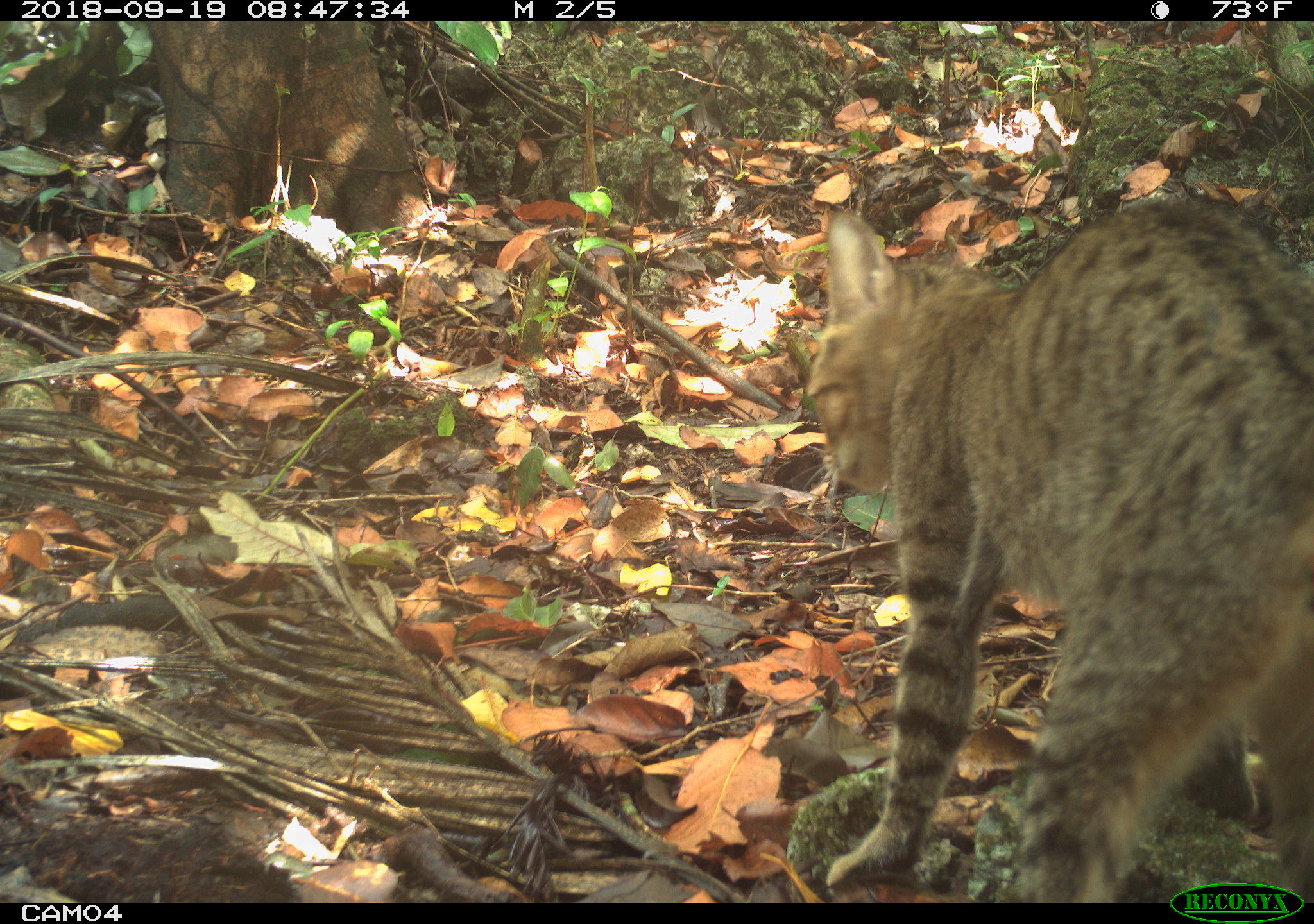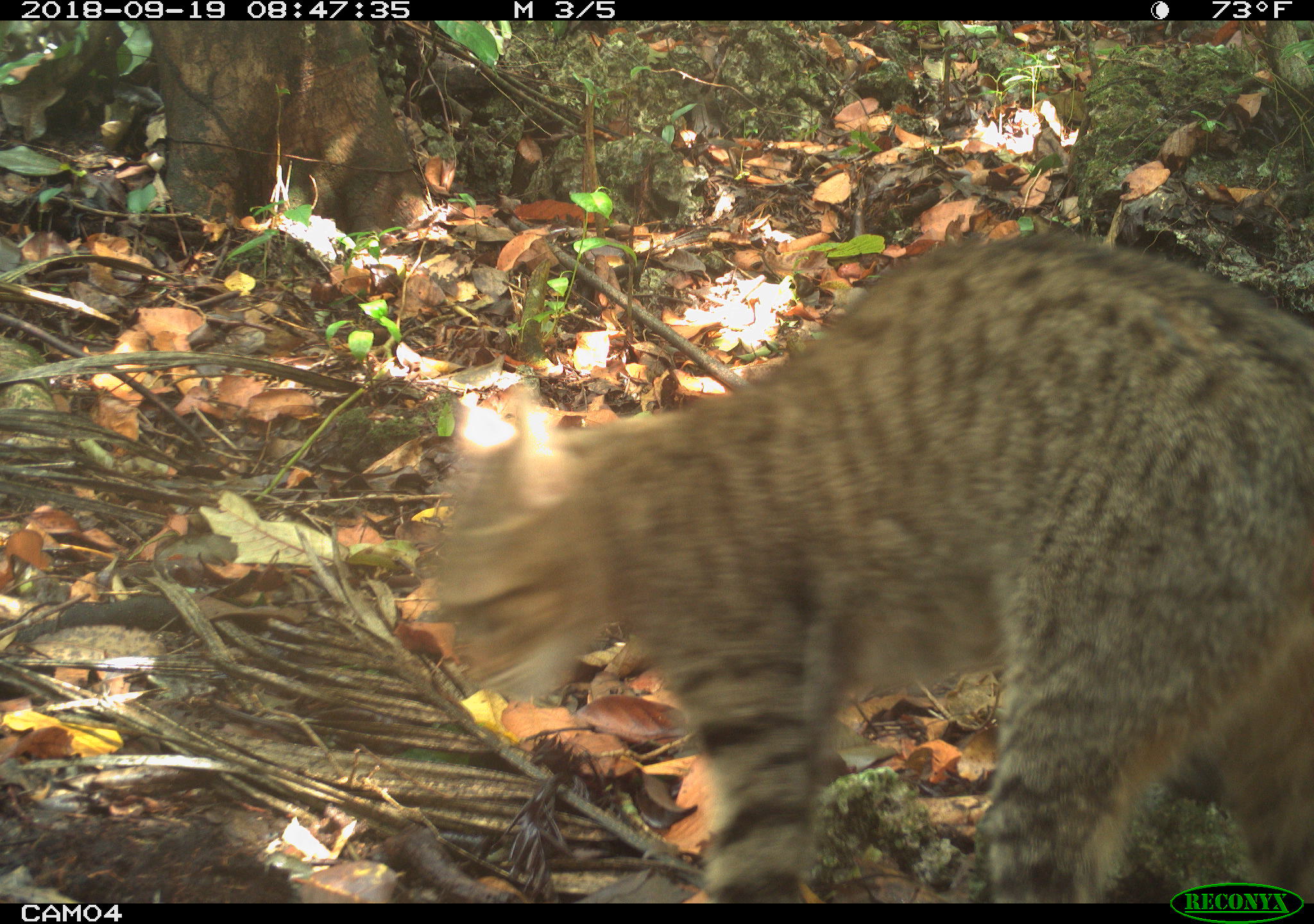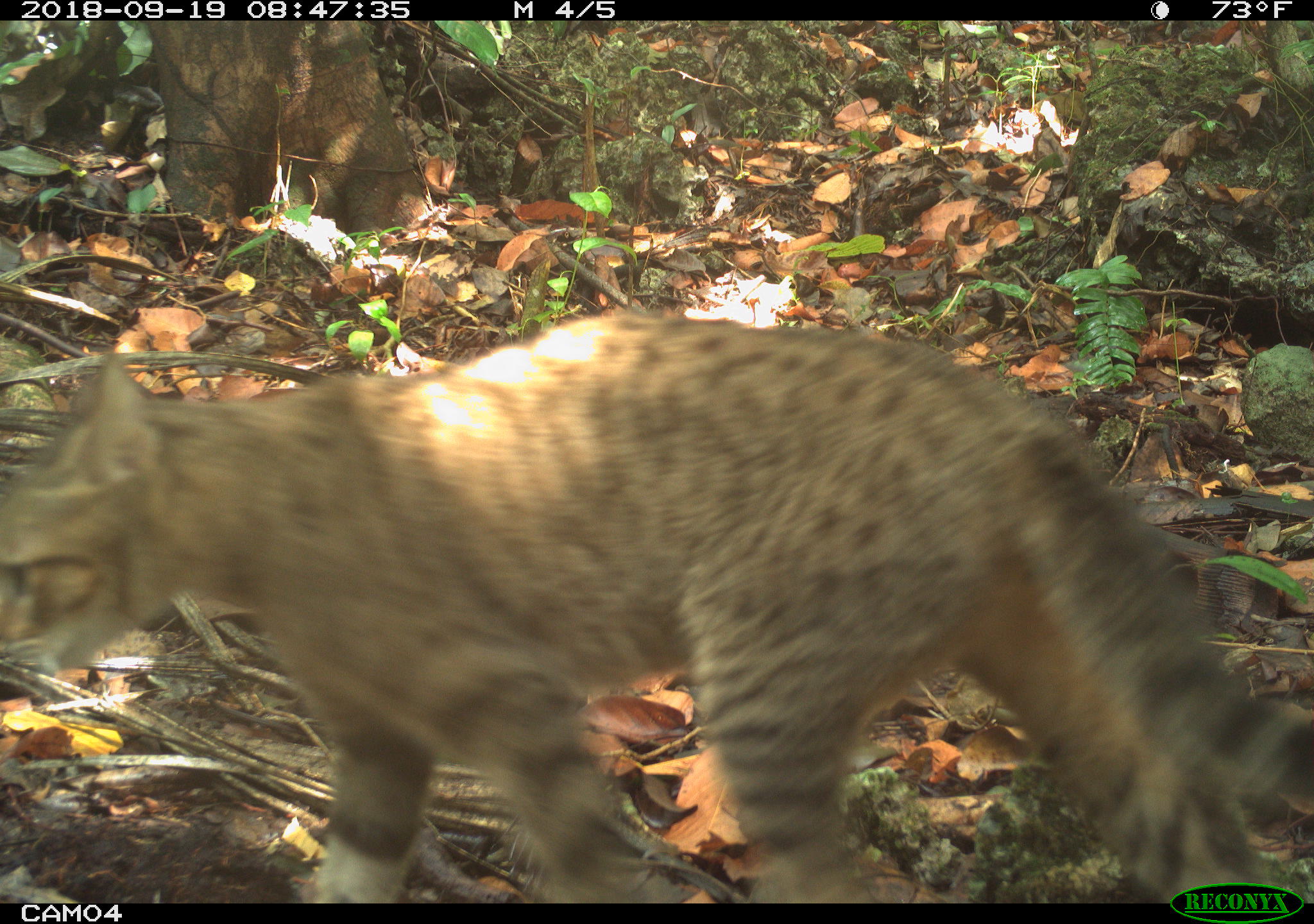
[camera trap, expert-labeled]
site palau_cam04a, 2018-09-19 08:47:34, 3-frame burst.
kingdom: Animalia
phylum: Chordata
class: Mammalia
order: Carnivora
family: Felidae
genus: Felis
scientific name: Felis catus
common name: cat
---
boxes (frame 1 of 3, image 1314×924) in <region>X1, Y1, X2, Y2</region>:
cat: <region>801, 188, 1313, 883</region>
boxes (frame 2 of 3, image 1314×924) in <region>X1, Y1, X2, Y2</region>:
cat: <region>408, 233, 1314, 880</region>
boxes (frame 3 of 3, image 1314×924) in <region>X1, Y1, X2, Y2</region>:
cat: <region>0, 301, 1314, 898</region>